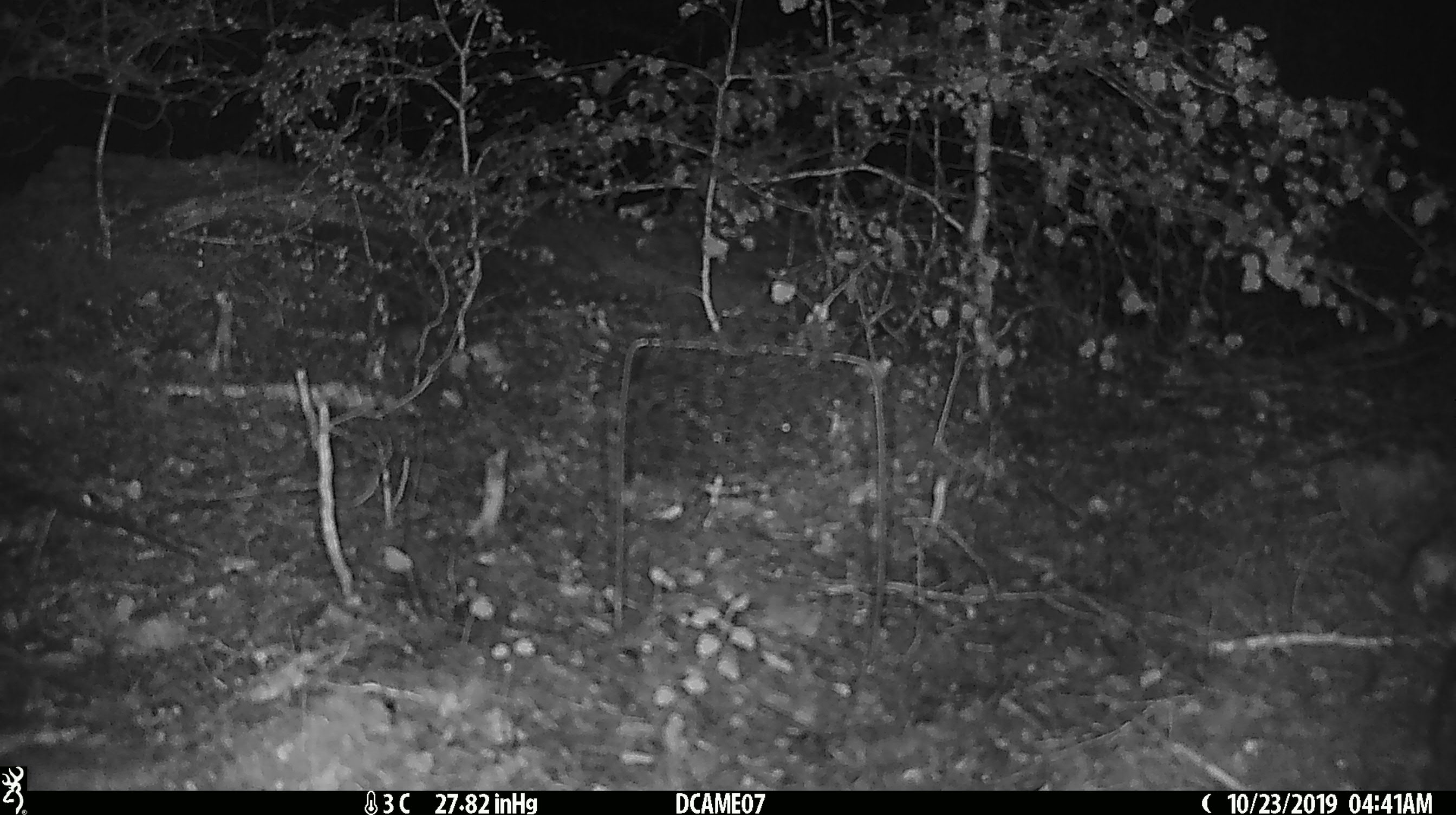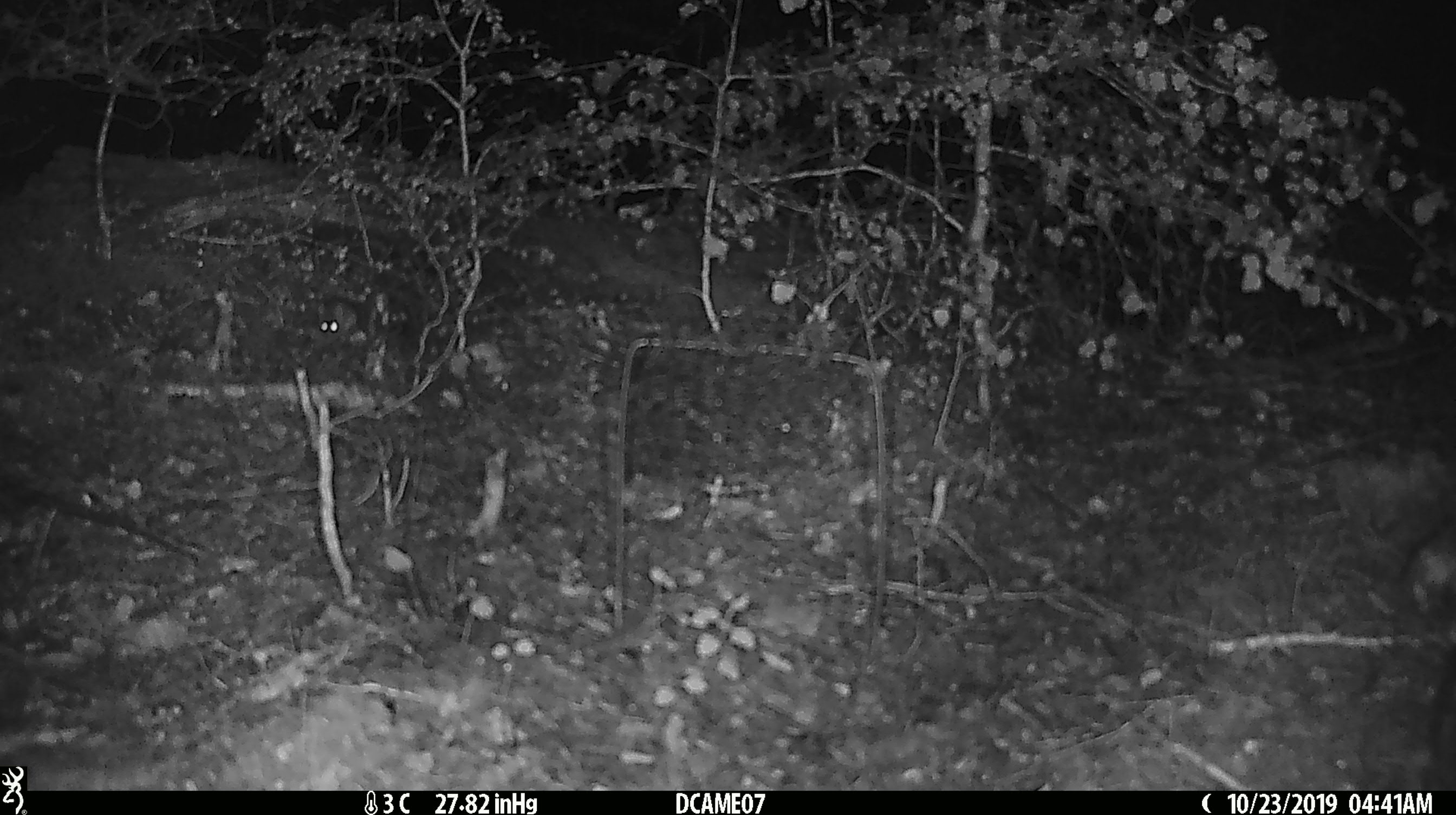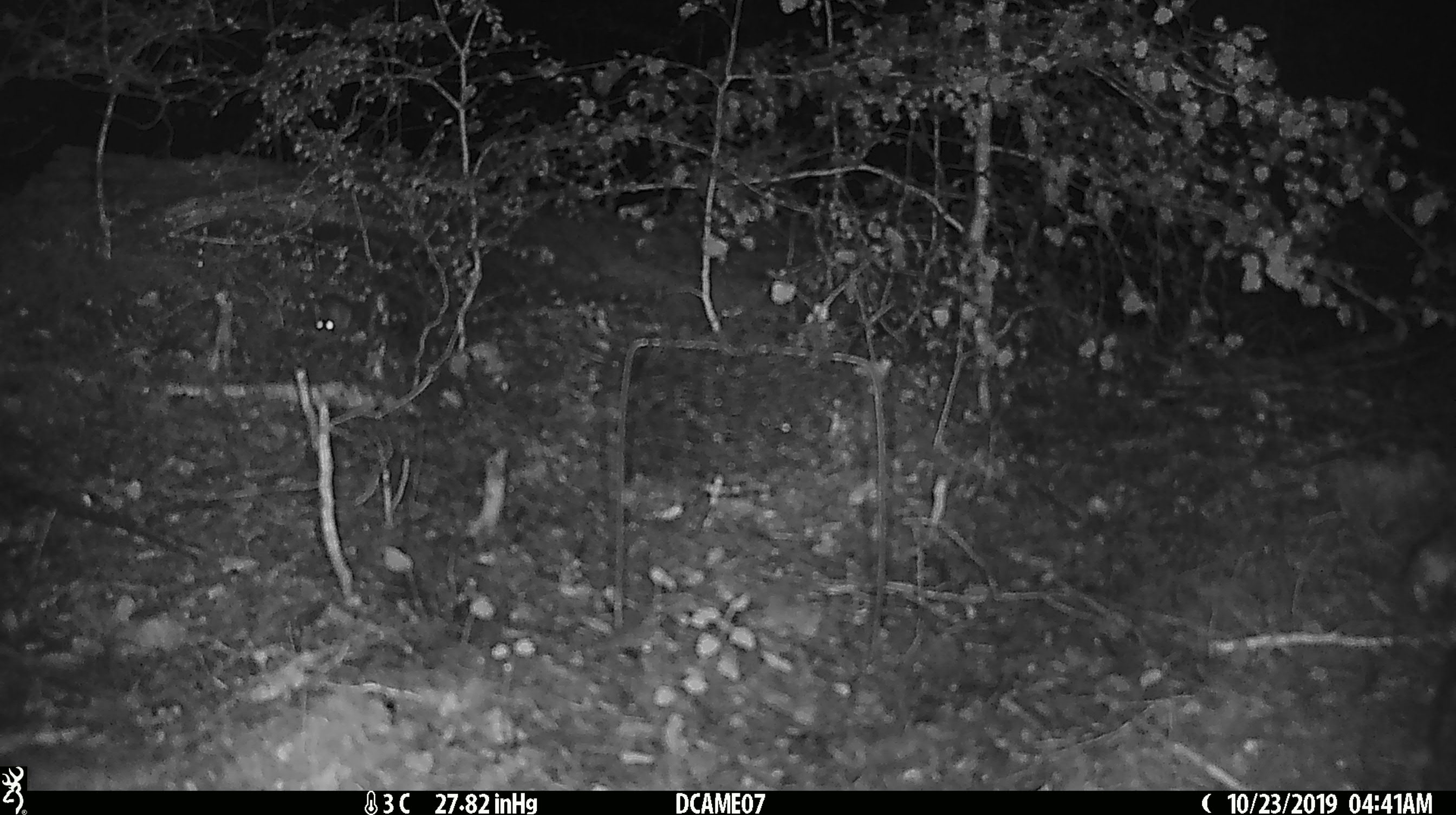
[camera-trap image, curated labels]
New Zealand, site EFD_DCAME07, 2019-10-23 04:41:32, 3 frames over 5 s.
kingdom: Animalia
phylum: Chordata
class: Mammalia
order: Rodentia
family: Muridae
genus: Mus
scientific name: Mus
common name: mouse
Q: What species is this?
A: Mouse (Mus).